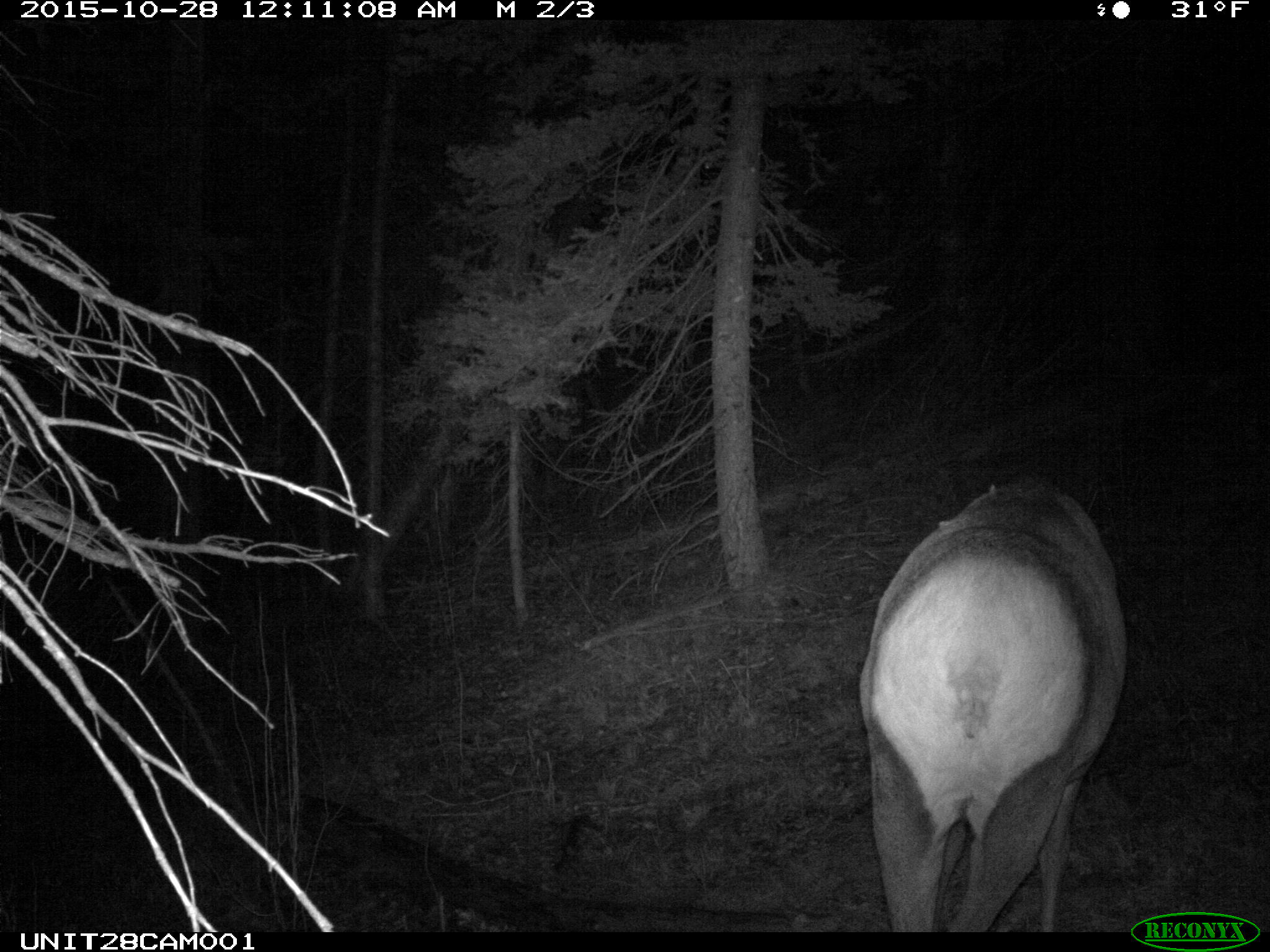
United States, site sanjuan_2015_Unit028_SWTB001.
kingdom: Animalia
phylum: Chordata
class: Mammalia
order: Artiodactyla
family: Cervidae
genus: Cervus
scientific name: Cervus elaphus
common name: red deer